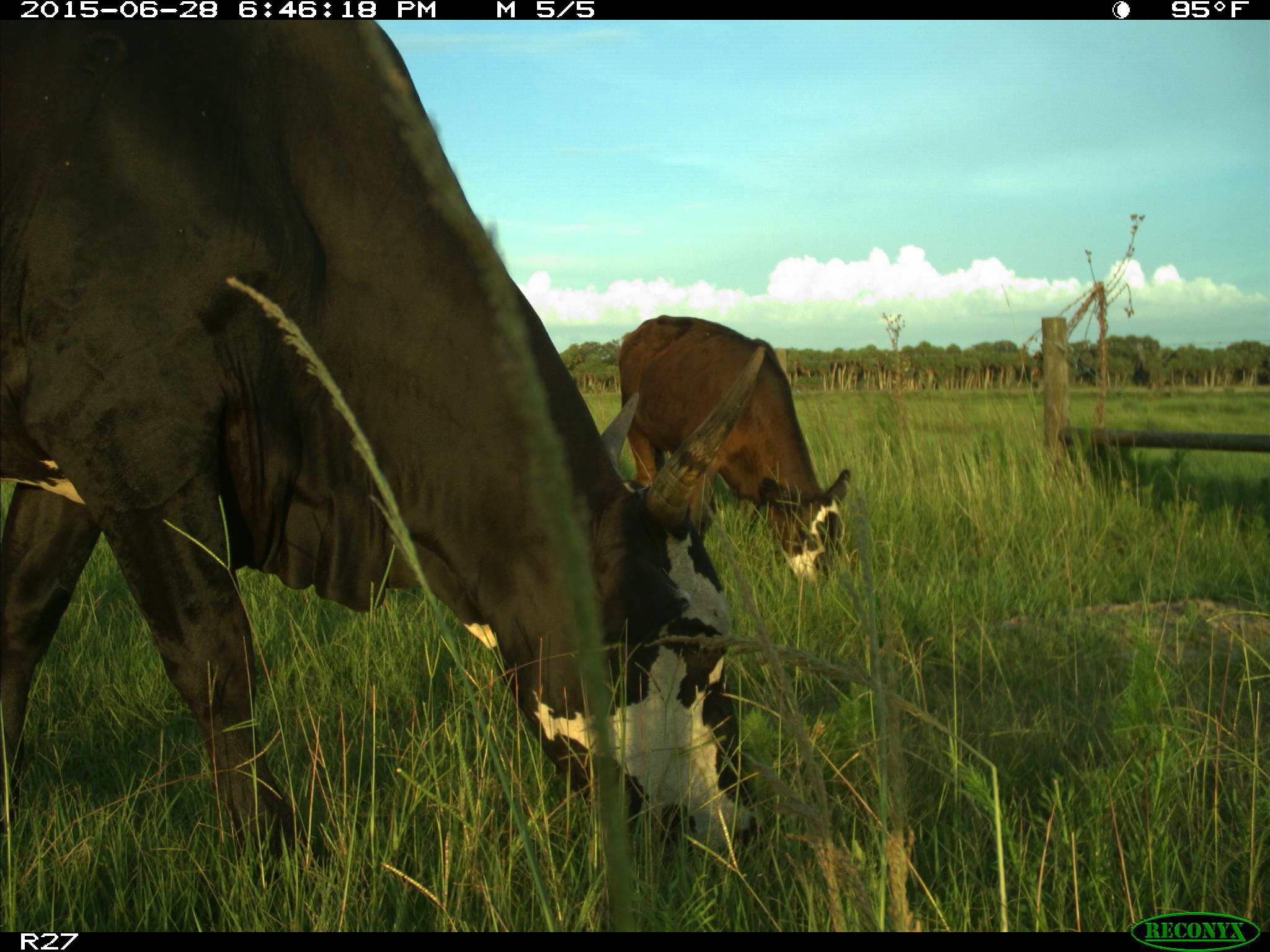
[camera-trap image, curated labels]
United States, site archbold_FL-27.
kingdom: Animalia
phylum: Chordata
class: Mammalia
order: Artiodactyla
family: Bovidae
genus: Bos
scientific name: Bos taurus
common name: domestic cow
Bos taurus (domestic cow).